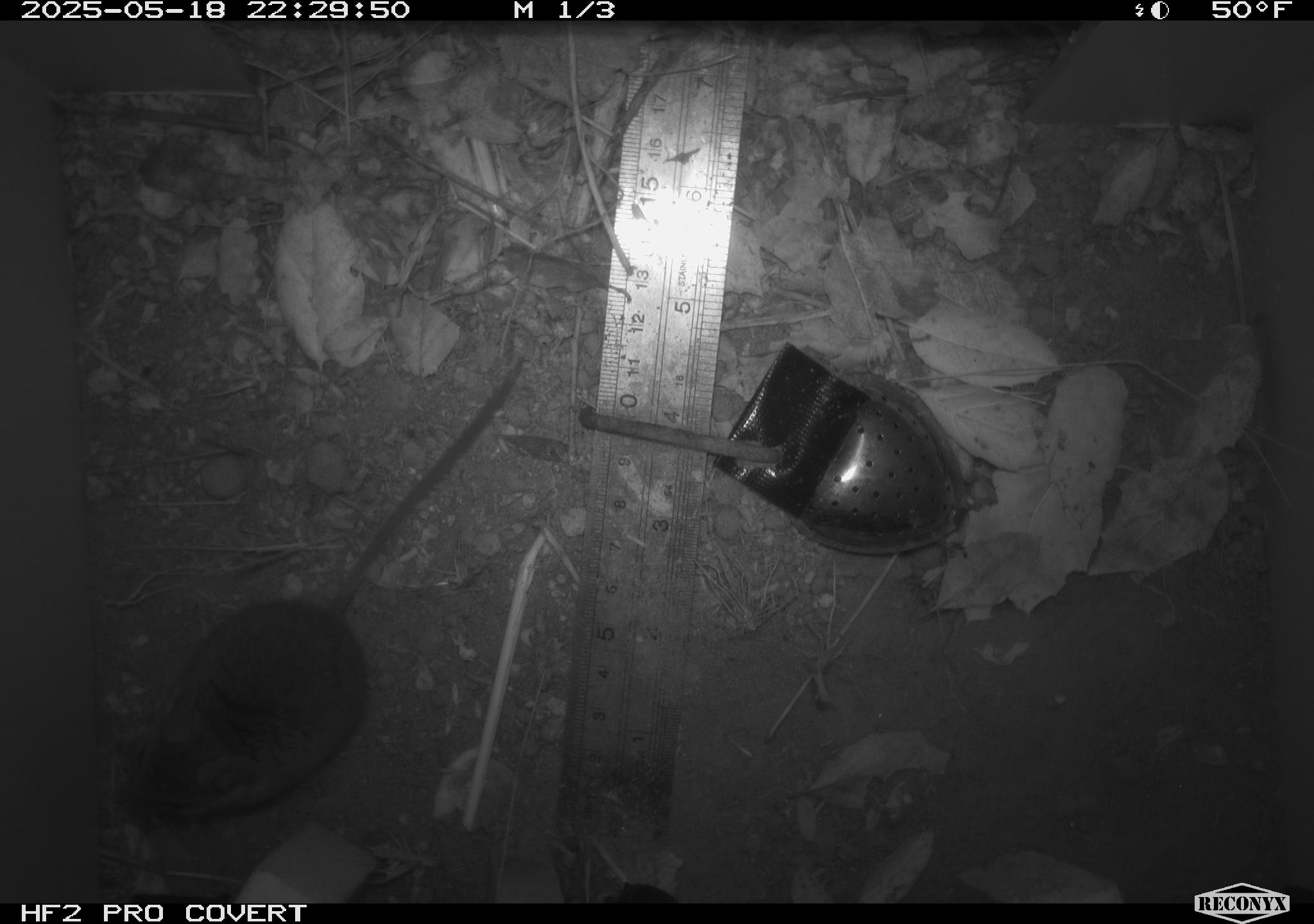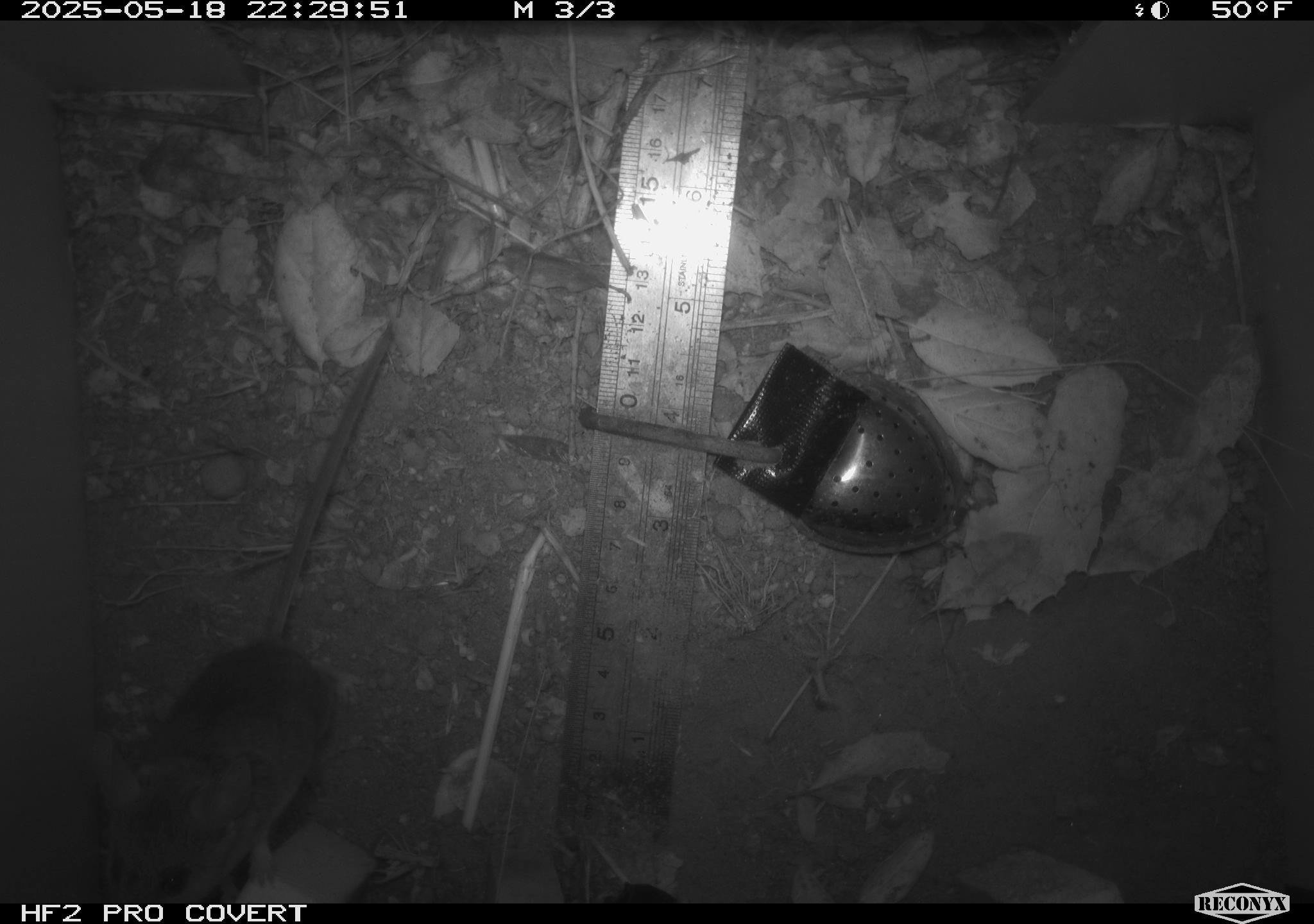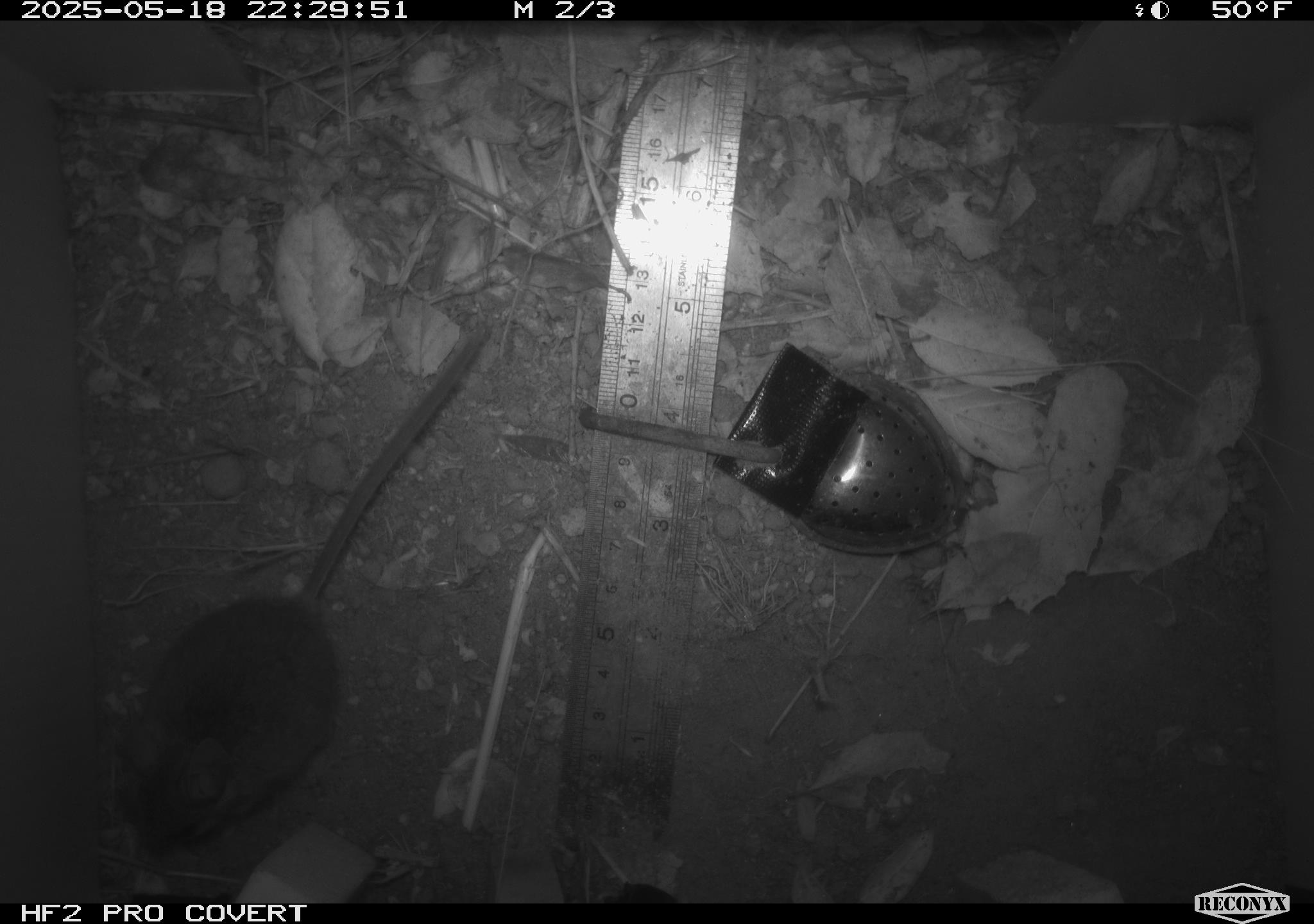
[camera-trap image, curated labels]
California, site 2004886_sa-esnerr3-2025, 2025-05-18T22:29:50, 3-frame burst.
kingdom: Animalia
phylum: Chordata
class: Mammalia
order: Rodentia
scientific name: Rodentia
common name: rodent